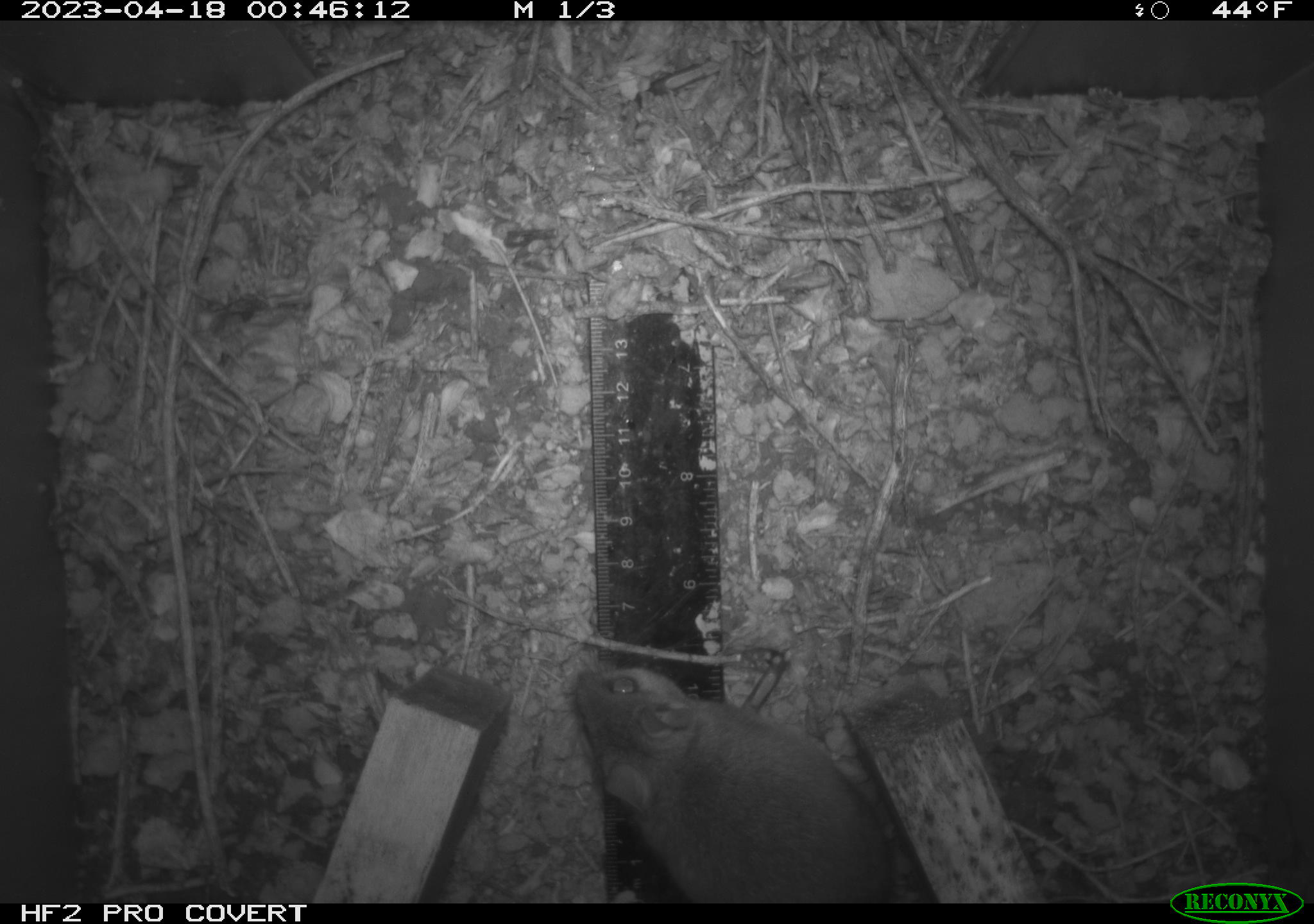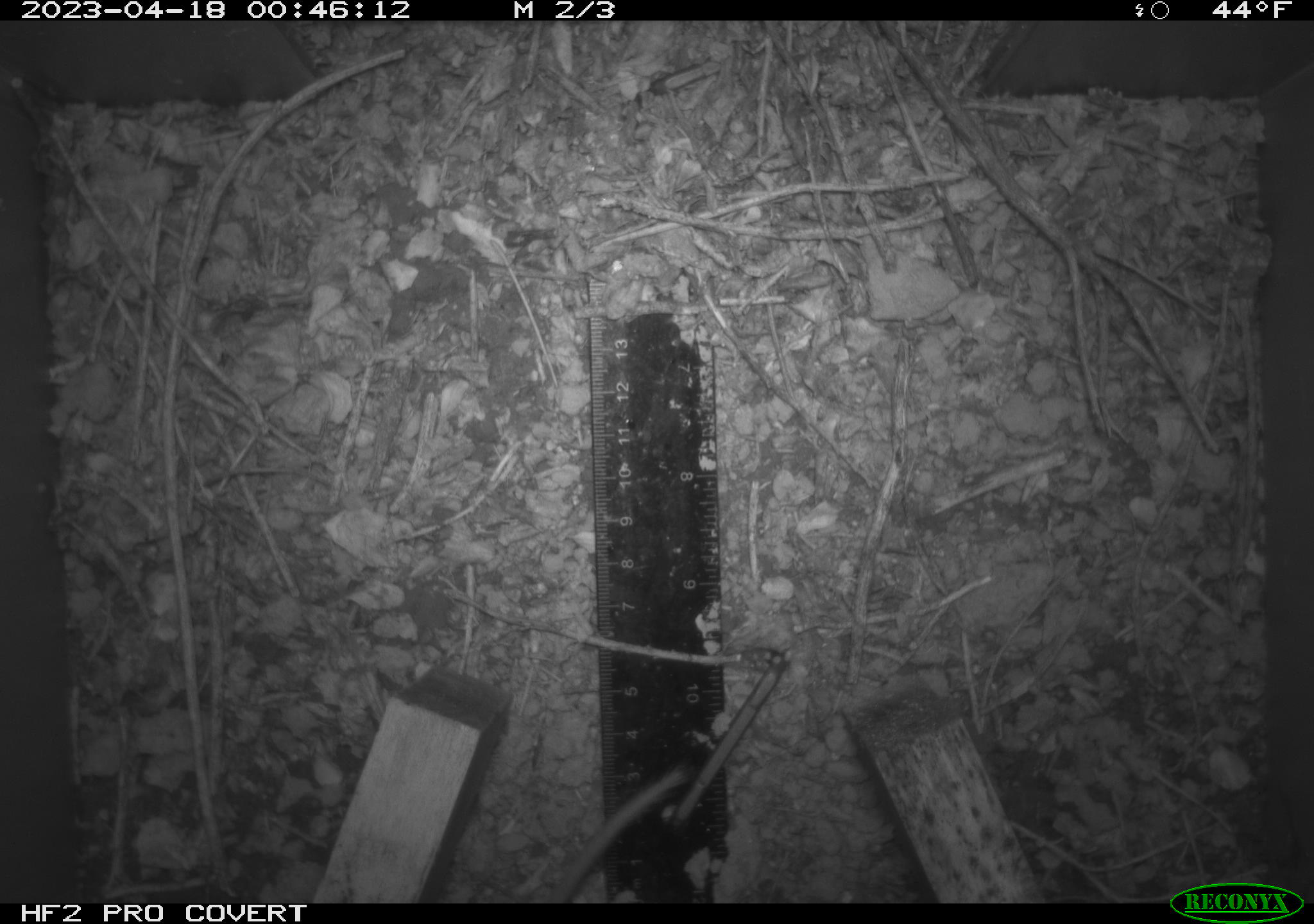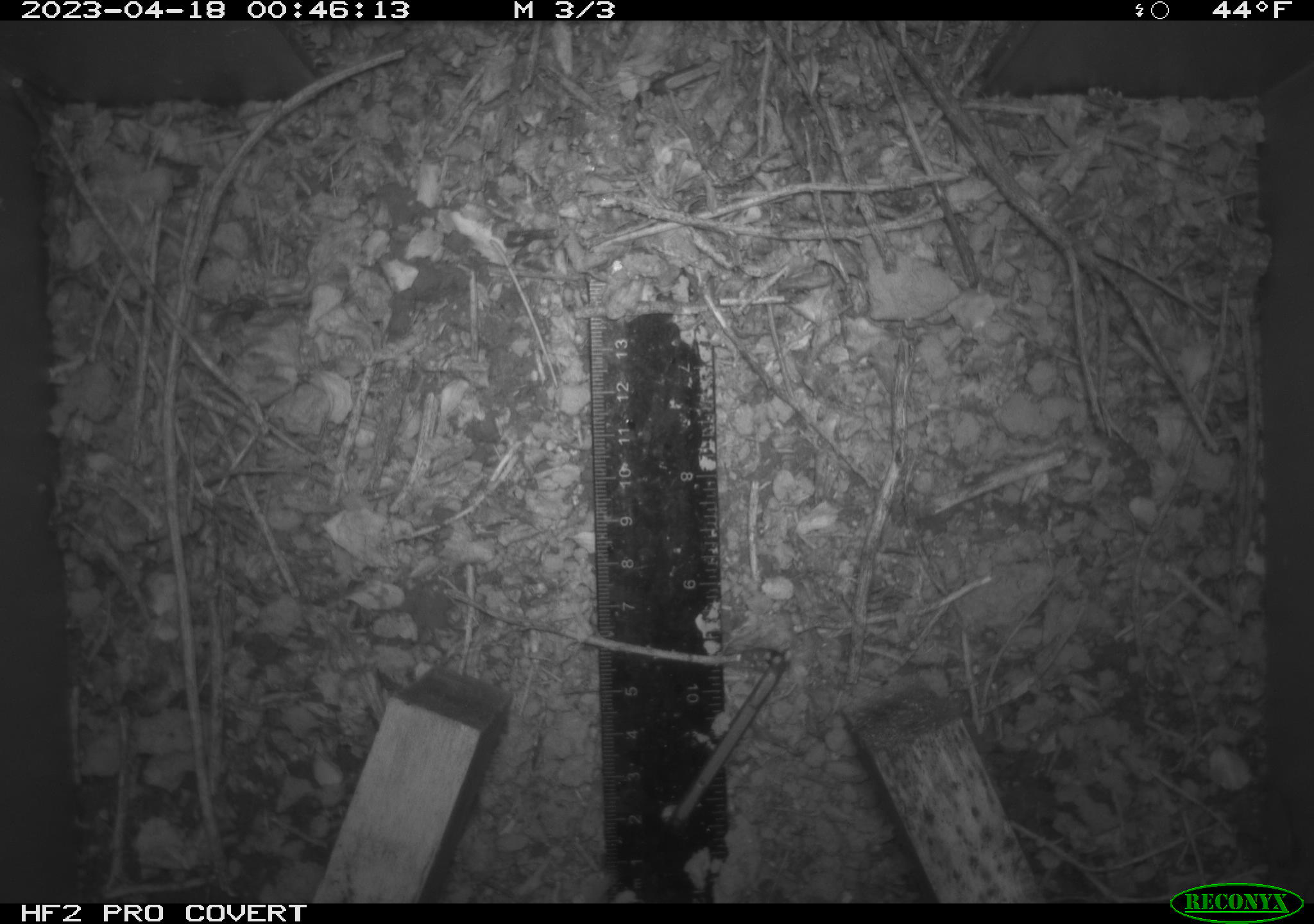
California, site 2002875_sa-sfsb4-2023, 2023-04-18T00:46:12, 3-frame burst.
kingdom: Animalia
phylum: Chordata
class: Mammalia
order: Rodentia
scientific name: Rodentia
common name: mouse species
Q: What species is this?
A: Mouse species (Rodentia).